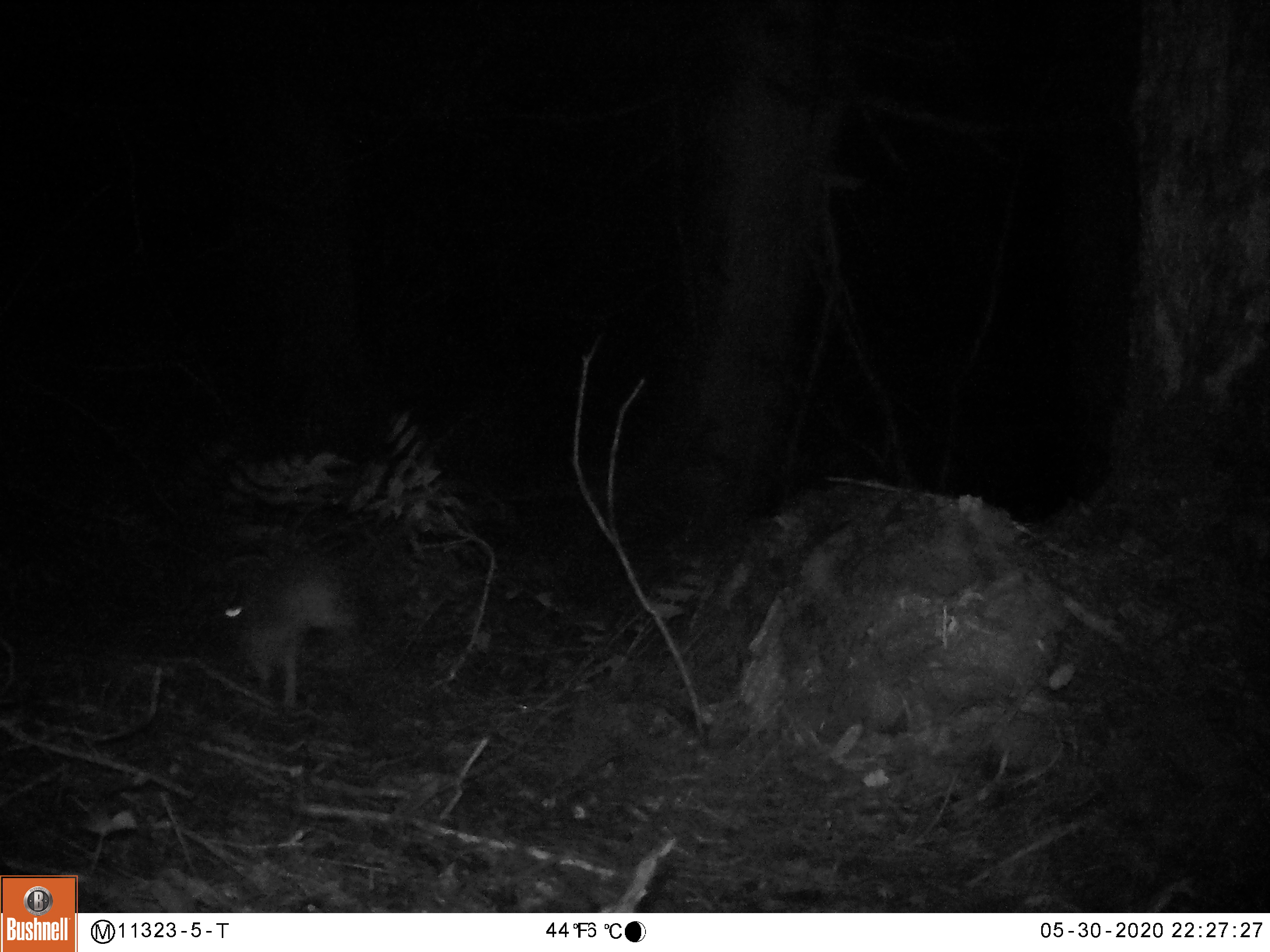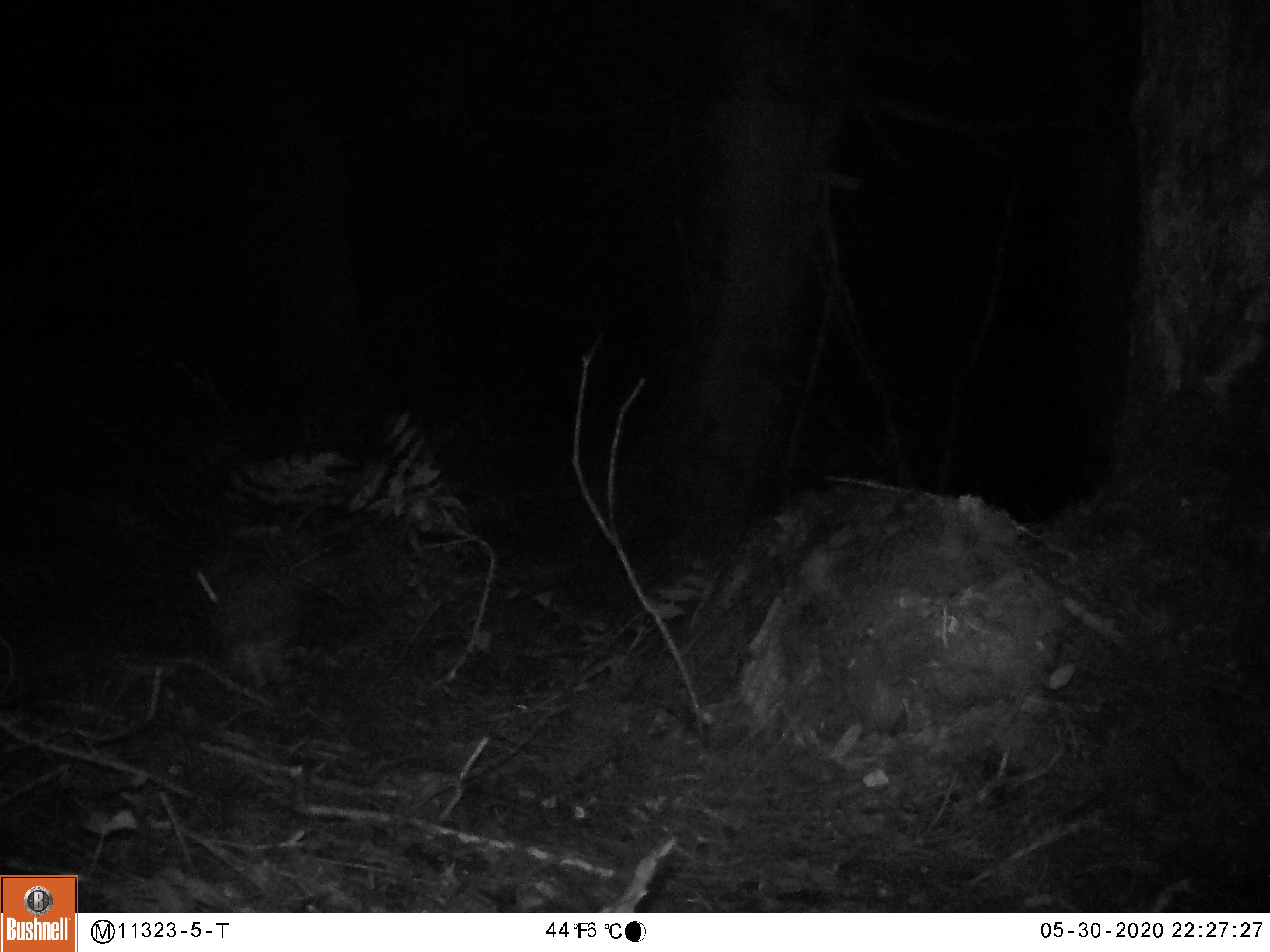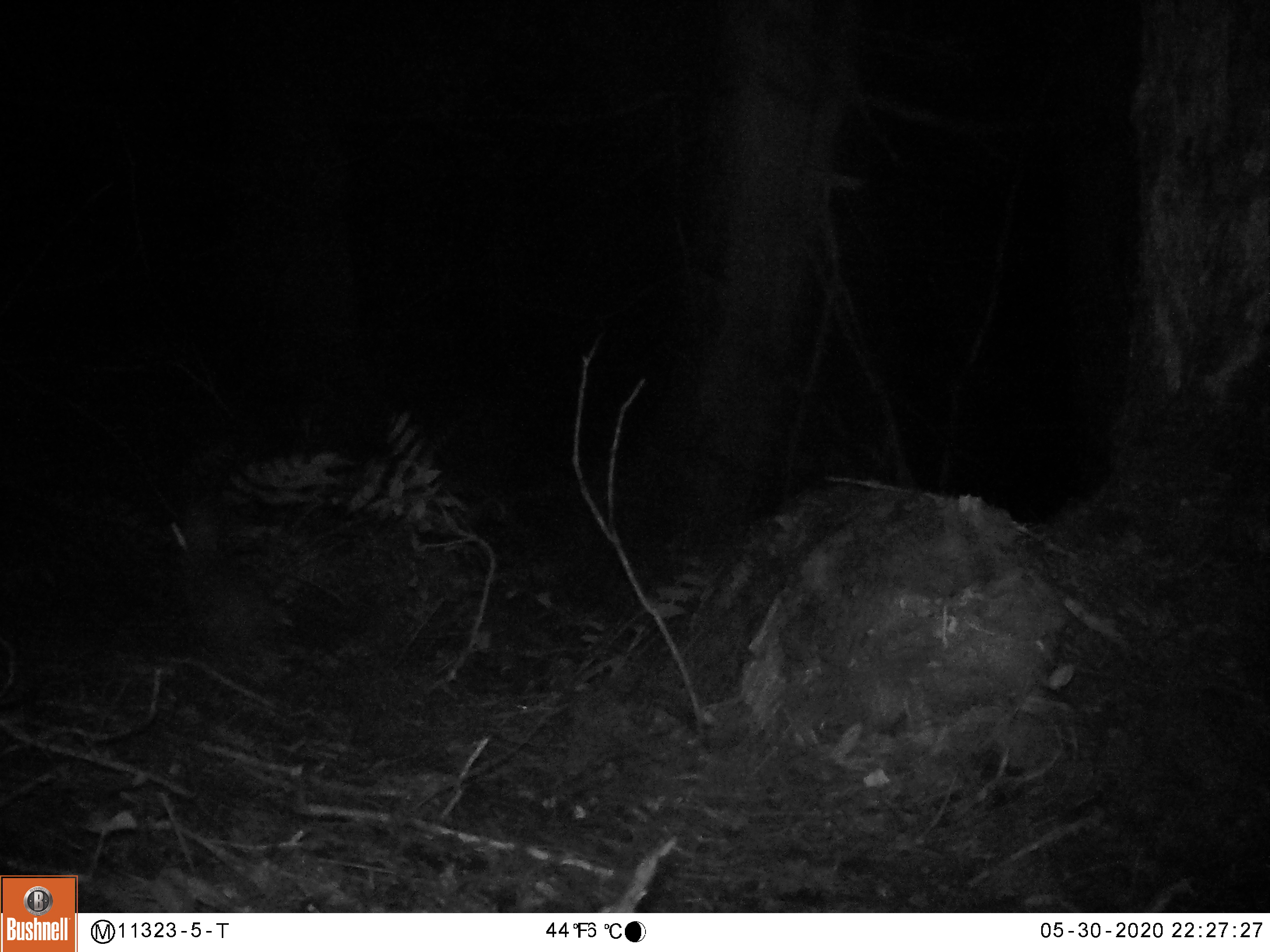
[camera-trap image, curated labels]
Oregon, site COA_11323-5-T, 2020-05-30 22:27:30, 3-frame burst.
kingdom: Animalia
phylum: Chordata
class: Mammalia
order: Lagomorpha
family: Leporidae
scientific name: Leporidae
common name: hares and rabbits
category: leporidae family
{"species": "leporidae family (hares and rabbits) (Leporidae)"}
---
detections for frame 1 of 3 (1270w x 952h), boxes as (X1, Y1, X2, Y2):
leporidae family: (207, 544, 375, 724)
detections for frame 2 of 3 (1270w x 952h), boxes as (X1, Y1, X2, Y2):
leporidae family: (179, 548, 305, 704)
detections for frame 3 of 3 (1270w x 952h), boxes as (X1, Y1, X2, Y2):
leporidae family: (151, 490, 288, 661)